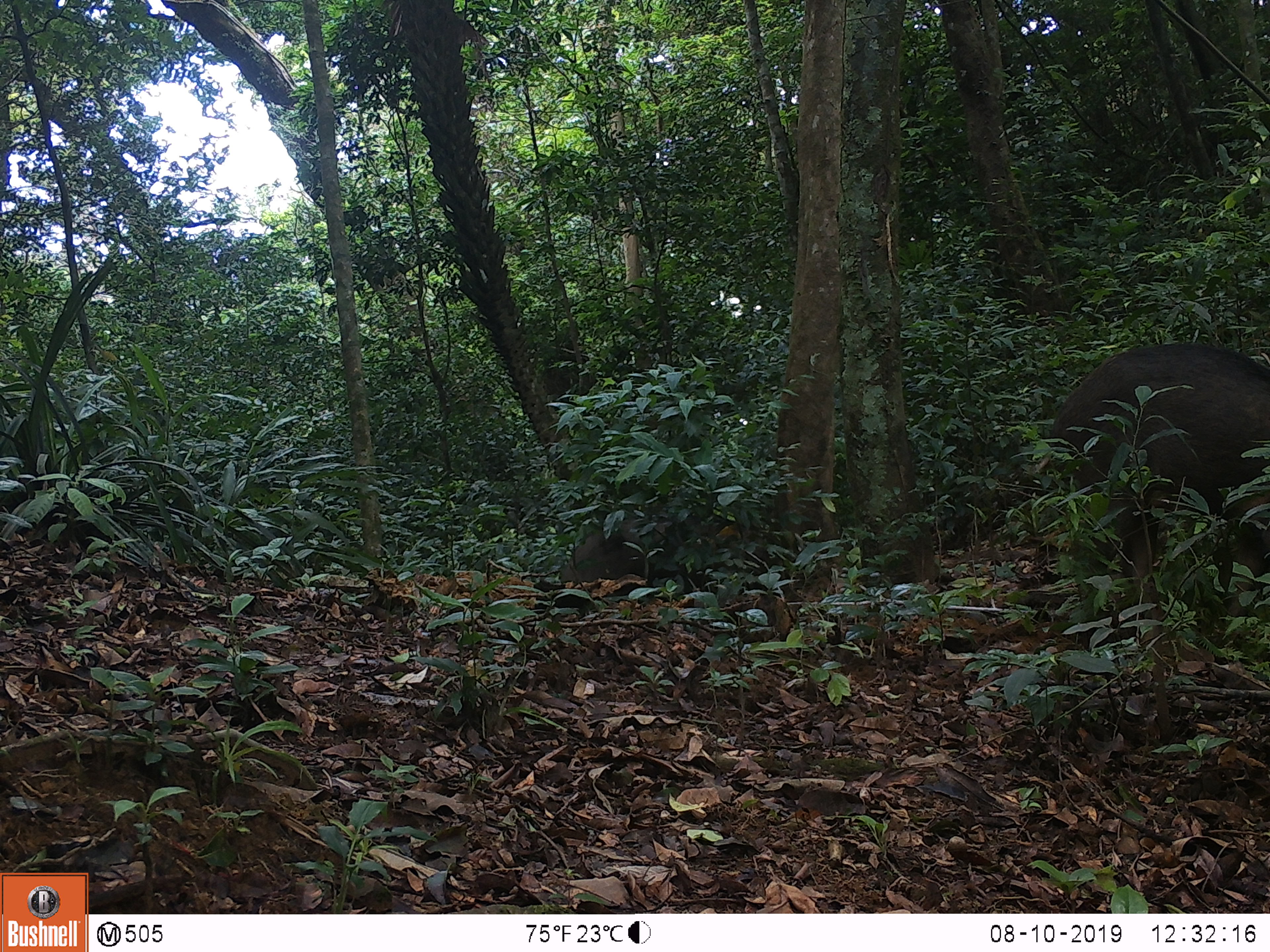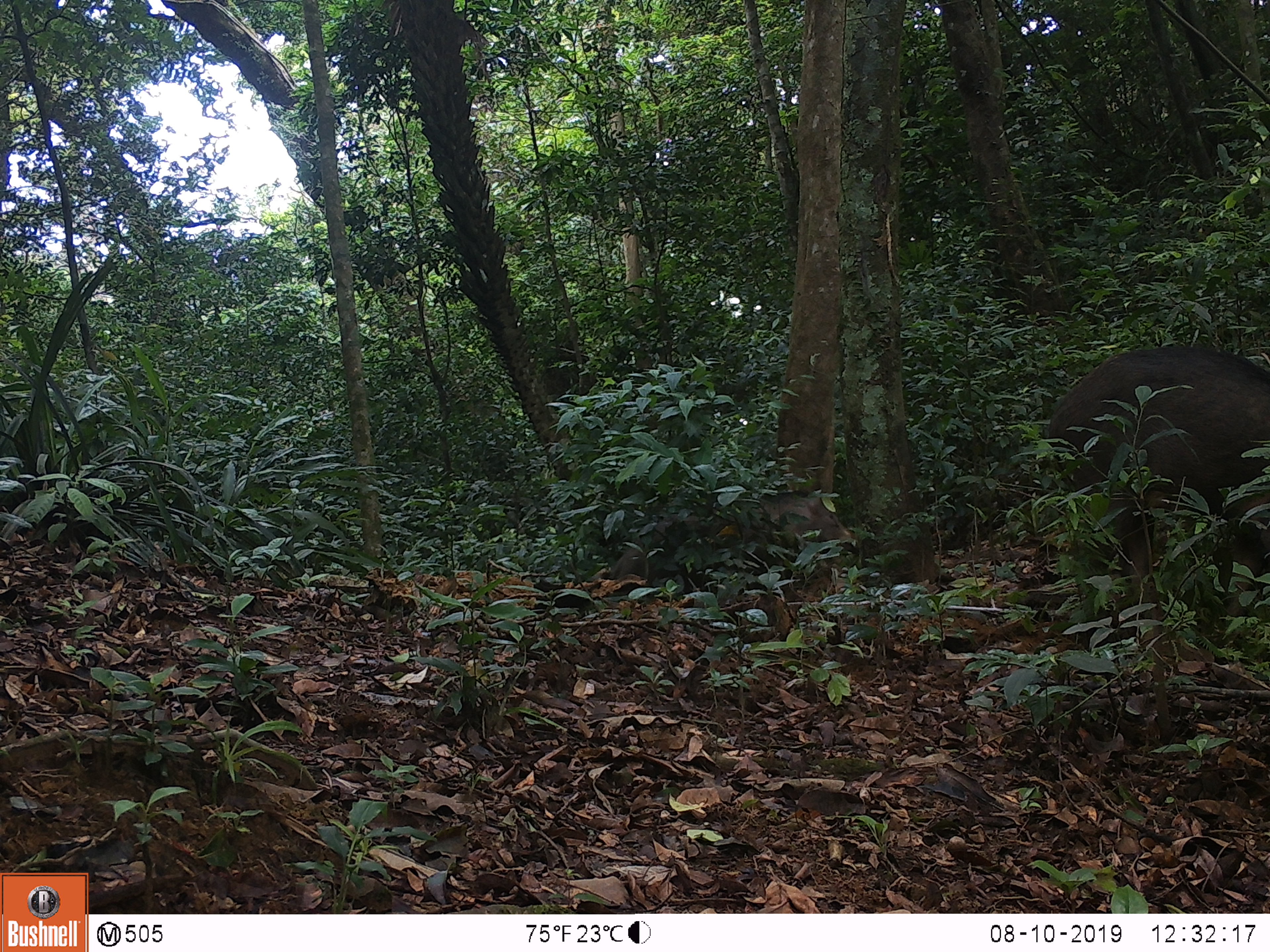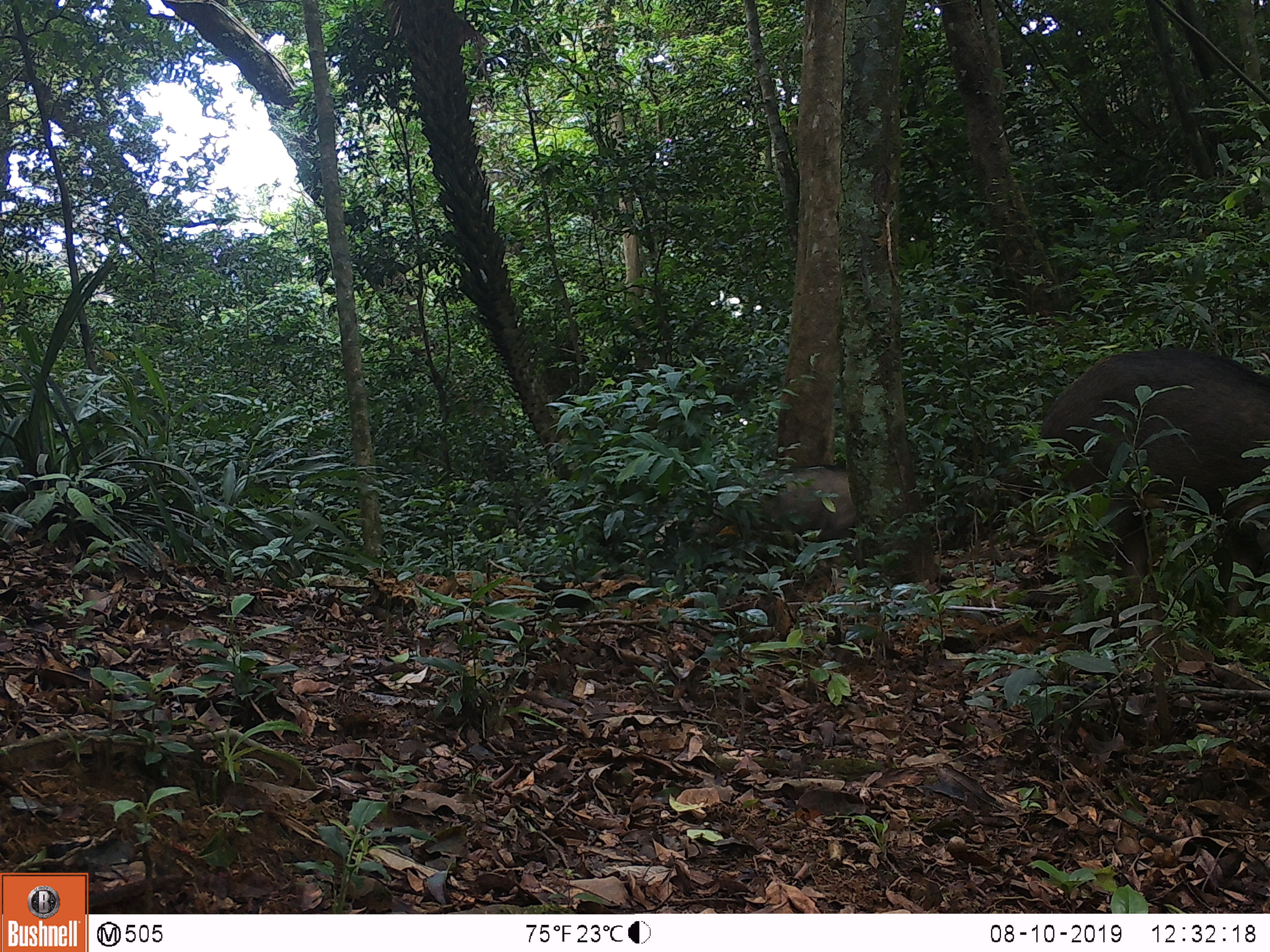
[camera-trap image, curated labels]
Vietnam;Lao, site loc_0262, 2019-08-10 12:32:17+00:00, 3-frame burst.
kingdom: Animalia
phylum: Chordata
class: Mammalia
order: Artiodactyla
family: Suidae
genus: Sus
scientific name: Sus scrofa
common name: eurasian wild pig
Eurasian wild pig (Sus scrofa). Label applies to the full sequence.